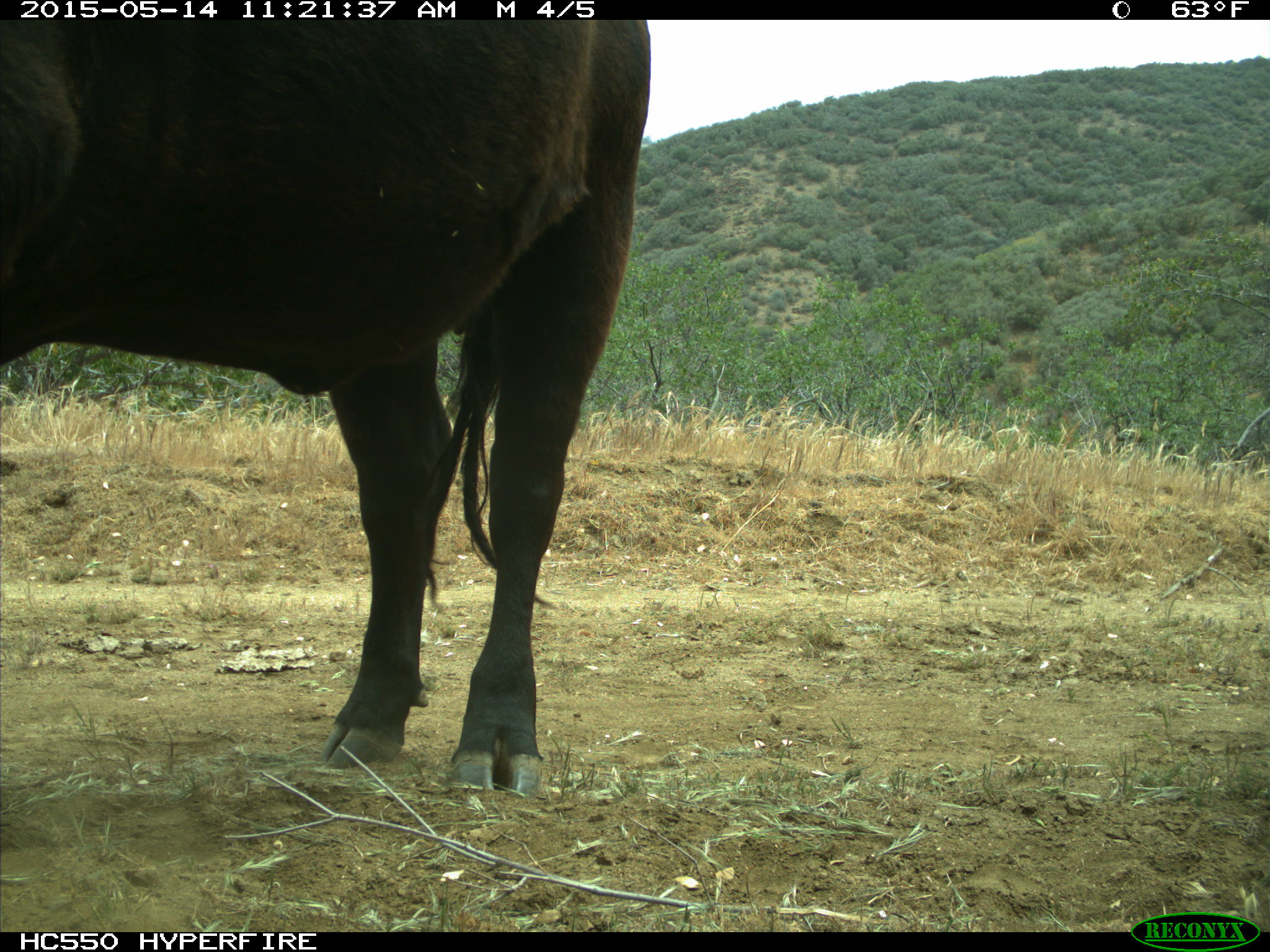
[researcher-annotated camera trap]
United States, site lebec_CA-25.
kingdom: Animalia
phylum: Chordata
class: Mammalia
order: Artiodactyla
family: Bovidae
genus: Bos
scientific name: Bos taurus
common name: domestic cow